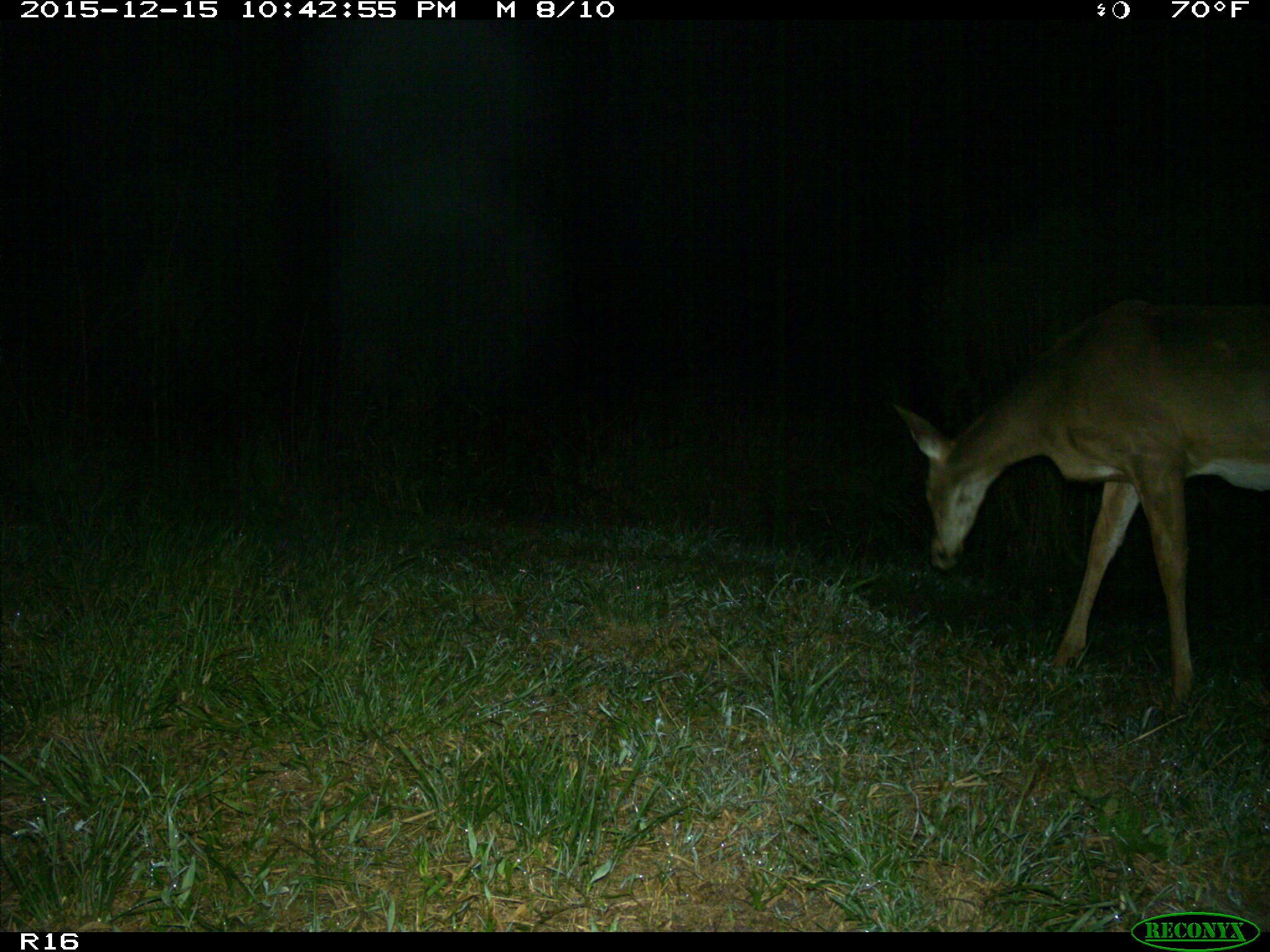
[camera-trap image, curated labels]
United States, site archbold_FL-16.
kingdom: Animalia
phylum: Chordata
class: Mammalia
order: Artiodactyla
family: Cervidae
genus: Odocoileus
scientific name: Odocoileus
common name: deer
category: unidentified deer